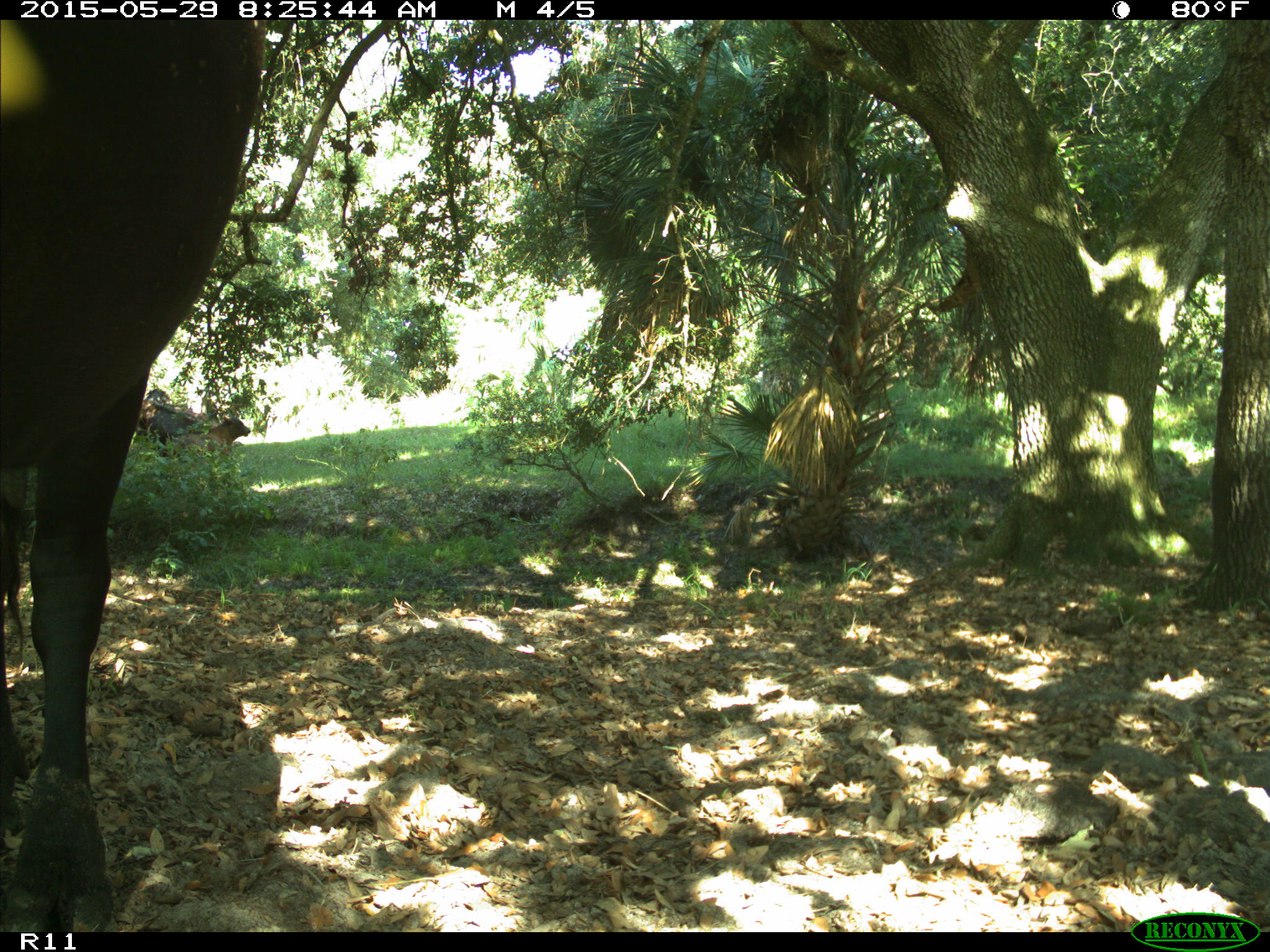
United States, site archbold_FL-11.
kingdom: Animalia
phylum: Chordata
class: Mammalia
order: Artiodactyla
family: Bovidae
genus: Bos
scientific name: Bos taurus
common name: domestic cow